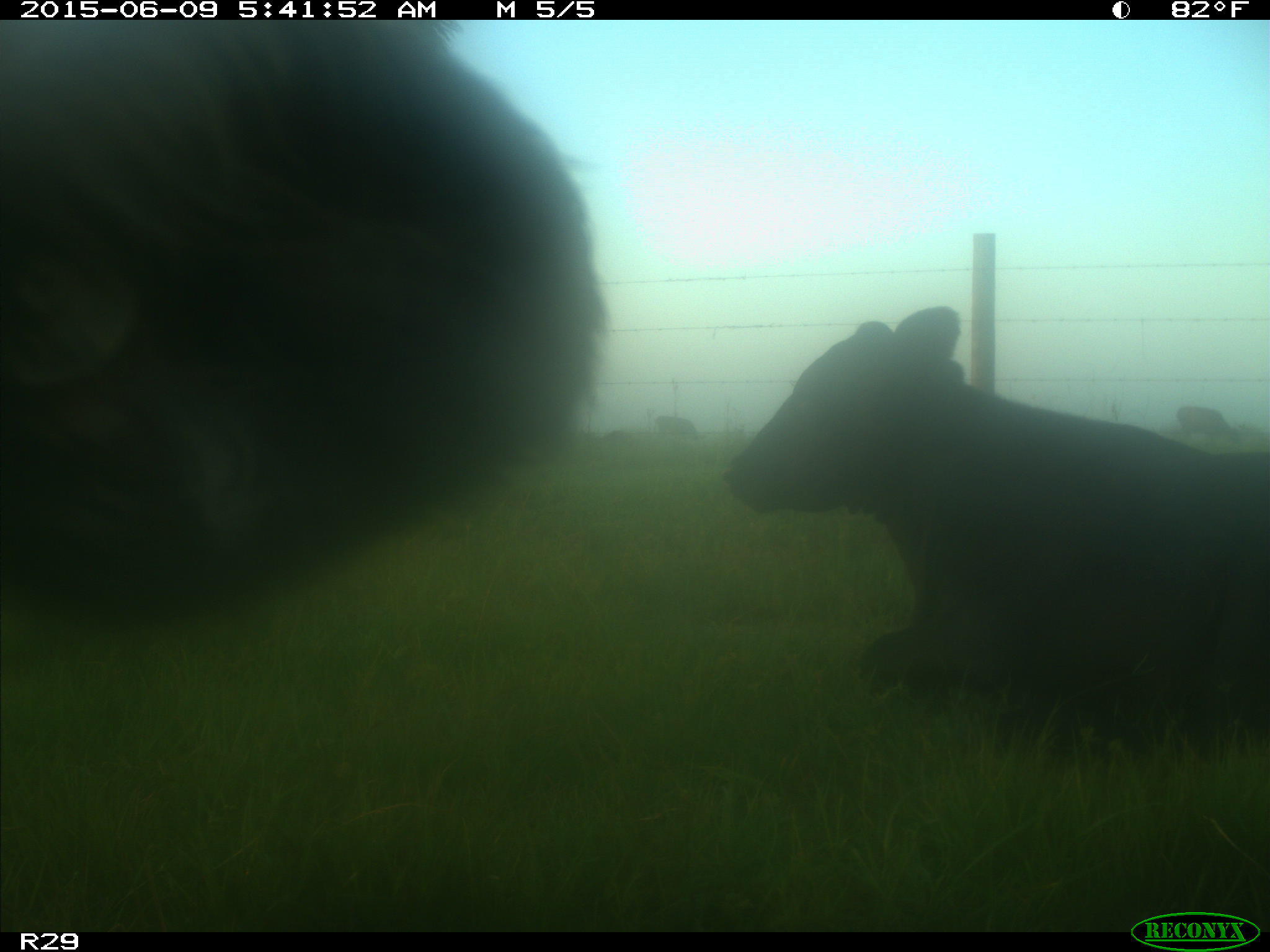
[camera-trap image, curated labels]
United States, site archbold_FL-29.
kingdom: Animalia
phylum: Chordata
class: Mammalia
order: Artiodactyla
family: Bovidae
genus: Bos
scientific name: Bos taurus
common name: domestic cow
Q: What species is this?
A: Bos taurus (domestic cow).